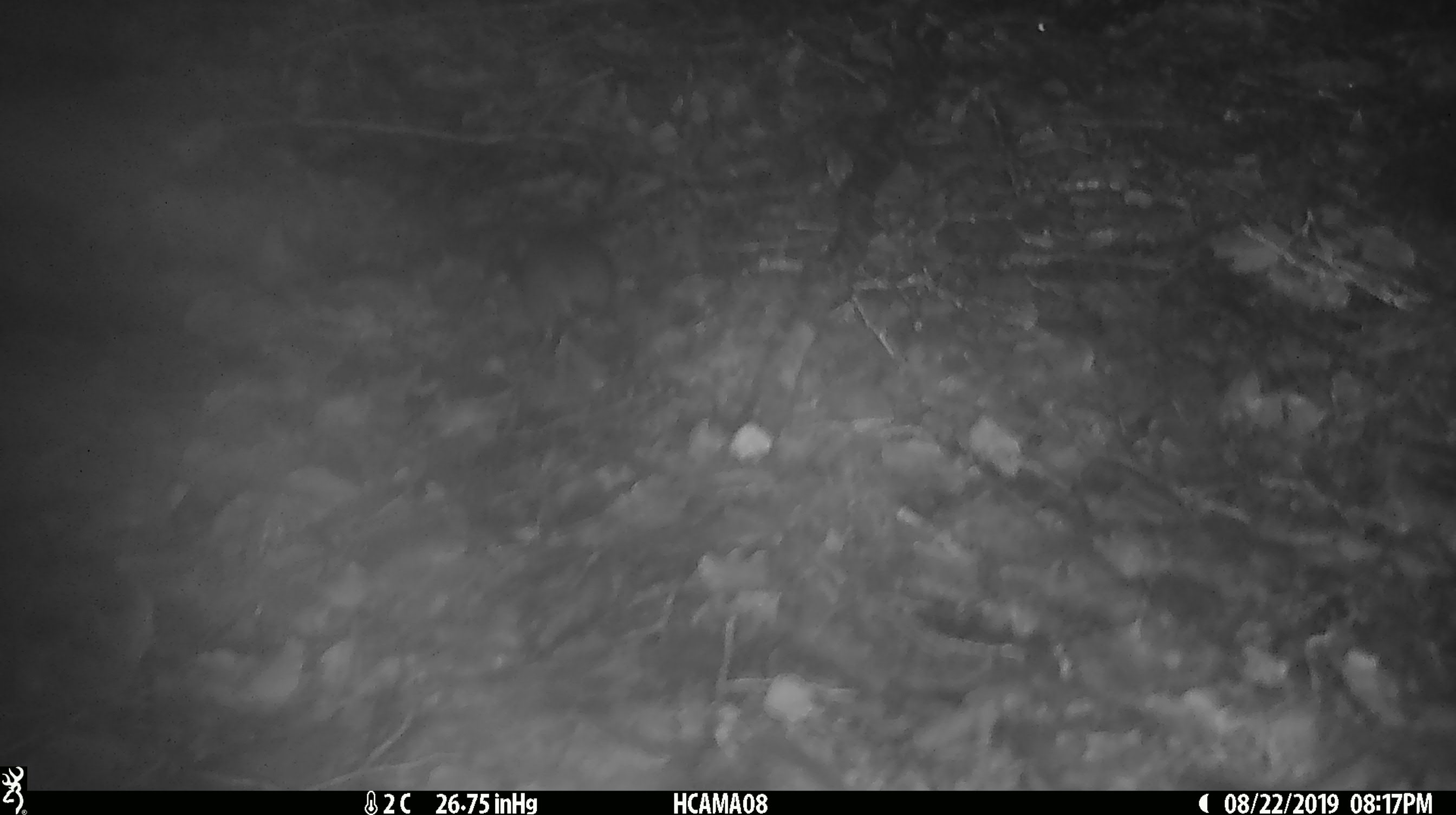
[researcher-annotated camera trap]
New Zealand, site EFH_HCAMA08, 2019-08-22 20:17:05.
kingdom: Animalia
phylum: Chordata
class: Mammalia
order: Rodentia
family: Muridae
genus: Mus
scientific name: Mus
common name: mouse